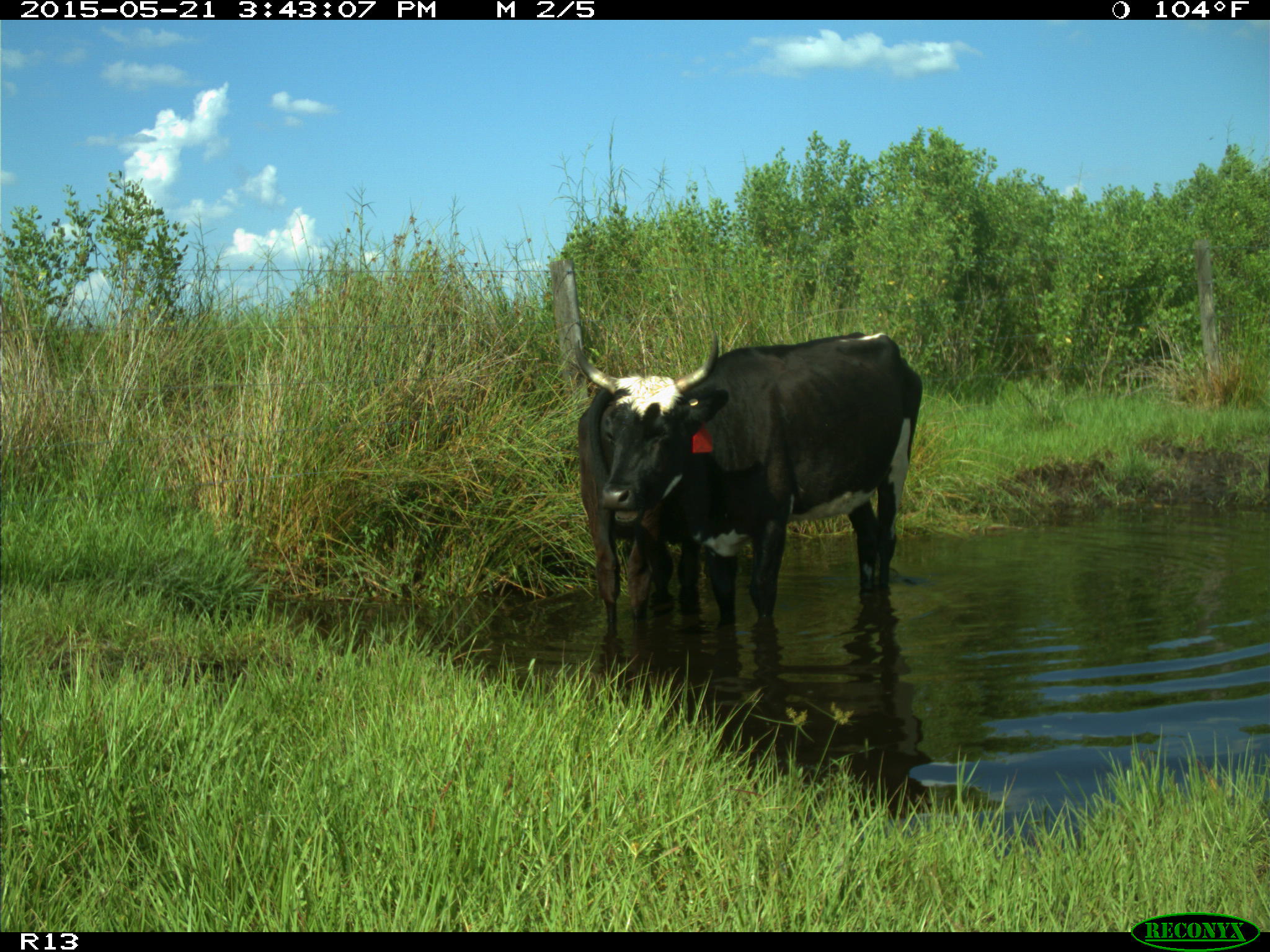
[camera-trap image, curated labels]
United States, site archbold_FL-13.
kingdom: Animalia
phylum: Chordata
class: Mammalia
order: Artiodactyla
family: Bovidae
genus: Bos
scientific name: Bos taurus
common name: domestic cow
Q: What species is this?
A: Bos taurus (domestic cow).